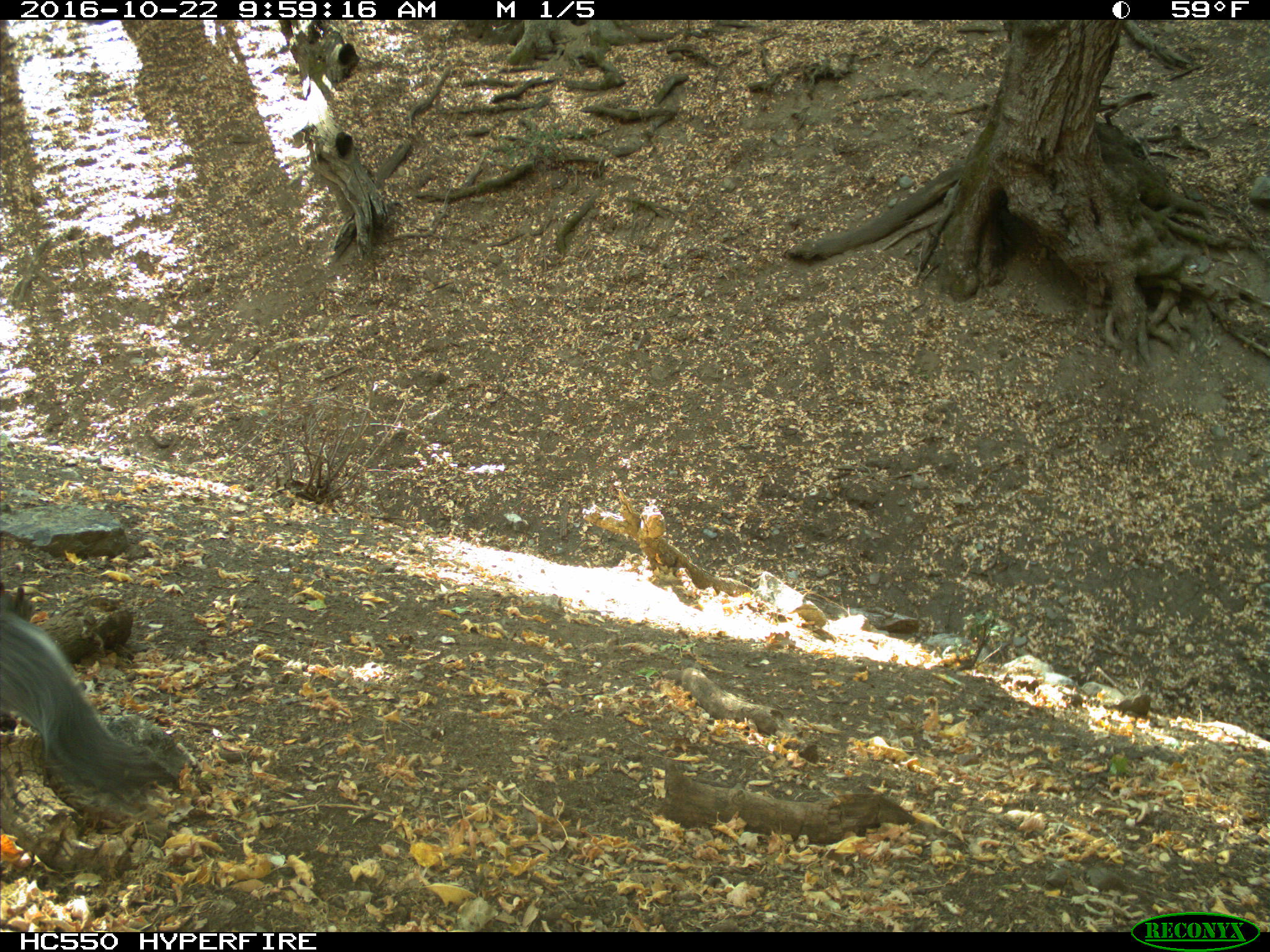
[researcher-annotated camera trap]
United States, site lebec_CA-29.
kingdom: Animalia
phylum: Chordata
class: Mammalia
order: Rodentia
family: Sciuridae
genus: Sciurus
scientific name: Sciurus carolinensis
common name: eastern gray squirrel